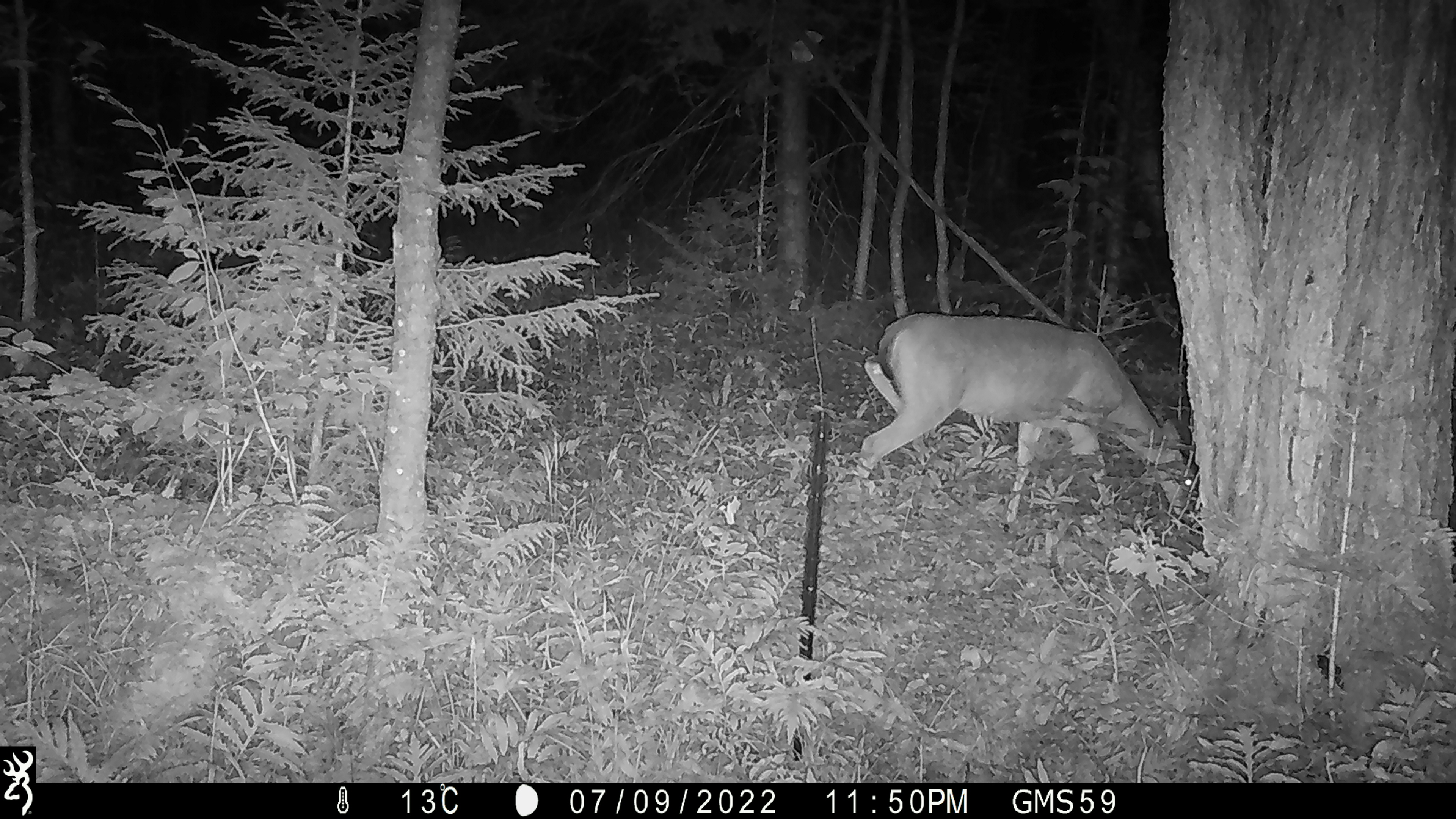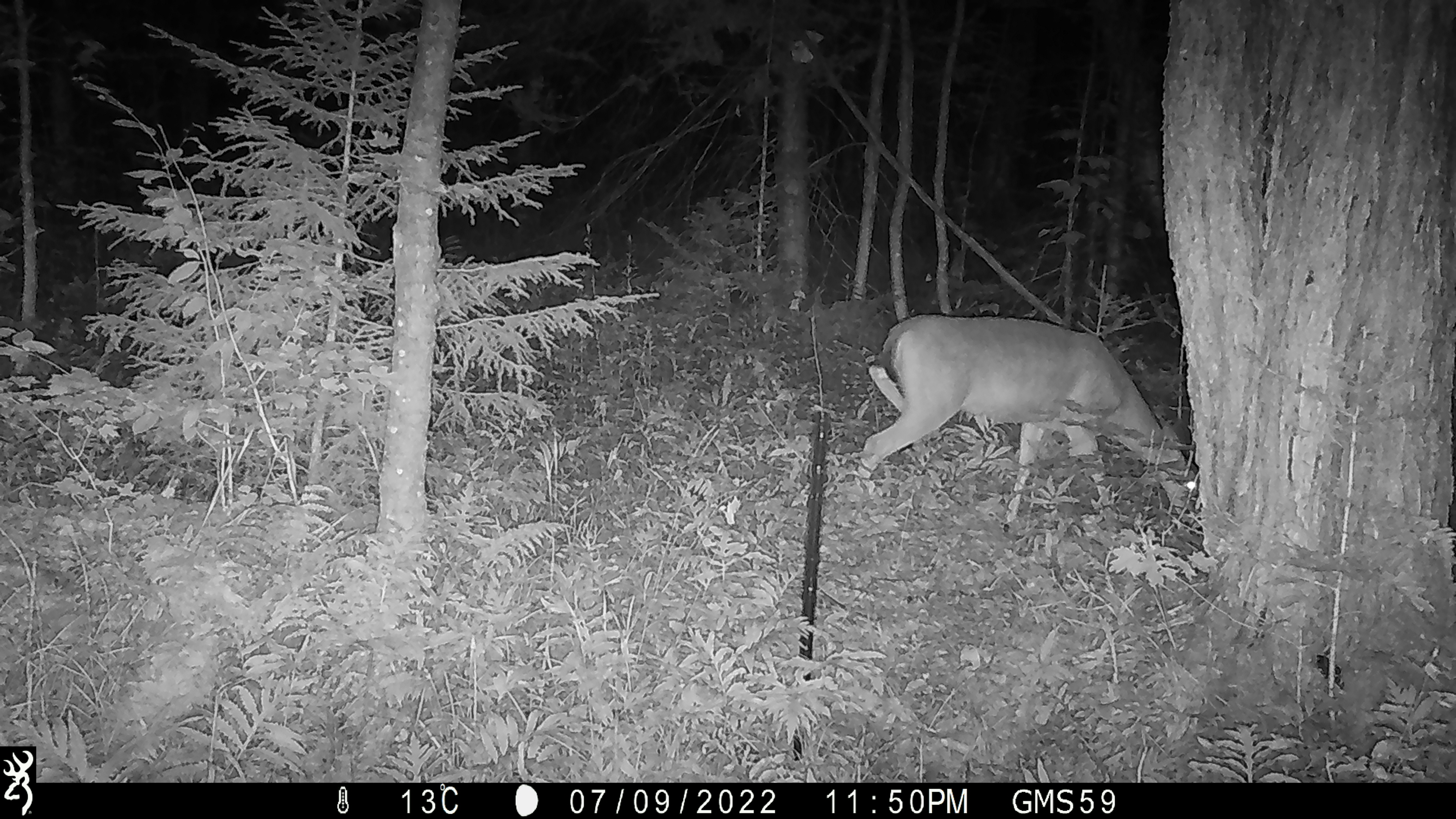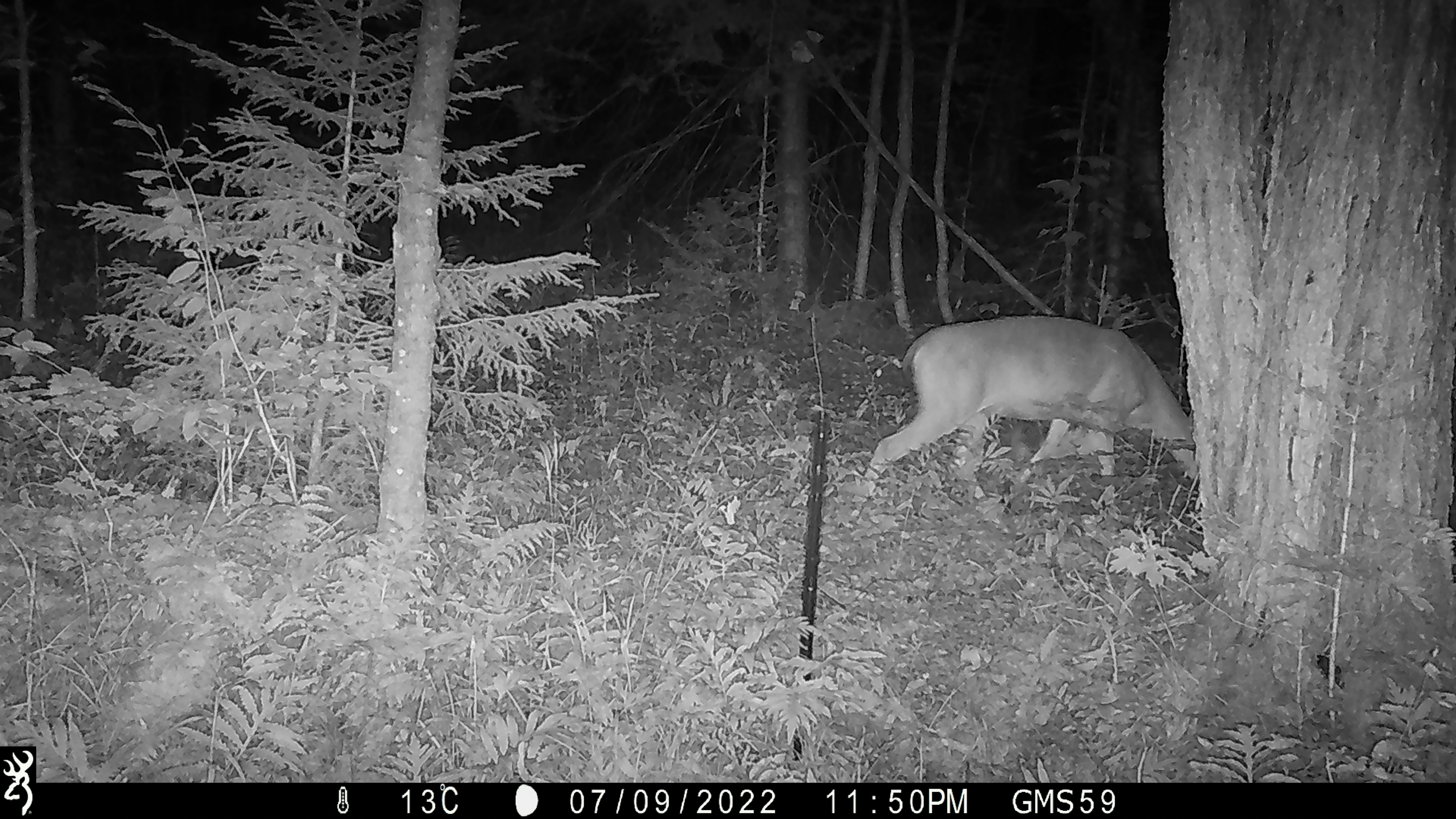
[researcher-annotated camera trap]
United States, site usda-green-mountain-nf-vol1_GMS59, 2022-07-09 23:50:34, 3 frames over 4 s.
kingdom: Animalia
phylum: Chordata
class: Mammalia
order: Artiodactyla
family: Cervidae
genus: Odocoileus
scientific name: Odocoileus virginianus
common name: white-tailed deer